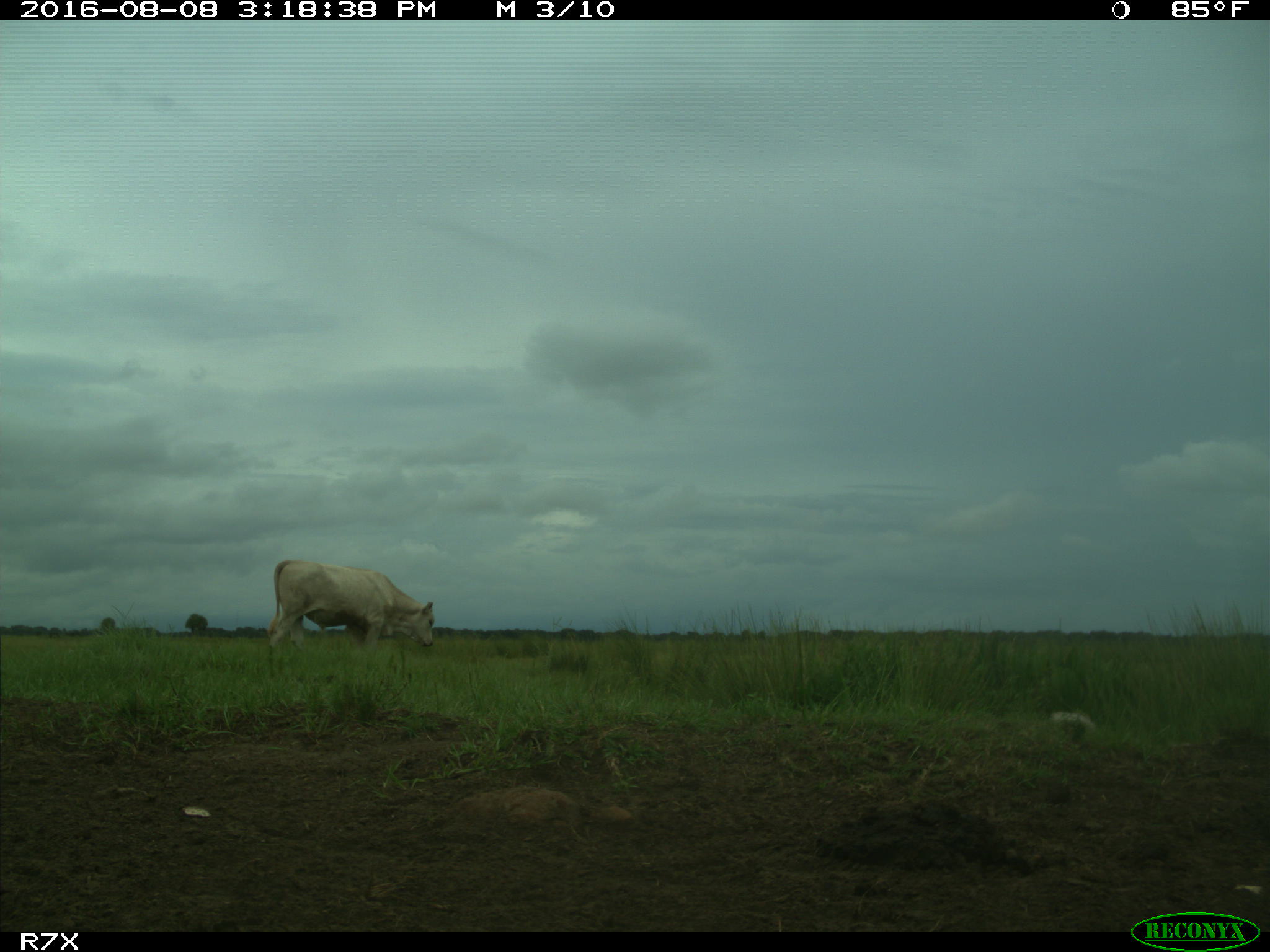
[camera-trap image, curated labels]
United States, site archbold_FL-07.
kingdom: Animalia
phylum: Chordata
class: Mammalia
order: Artiodactyla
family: Bovidae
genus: Bos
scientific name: Bos taurus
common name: domestic cow